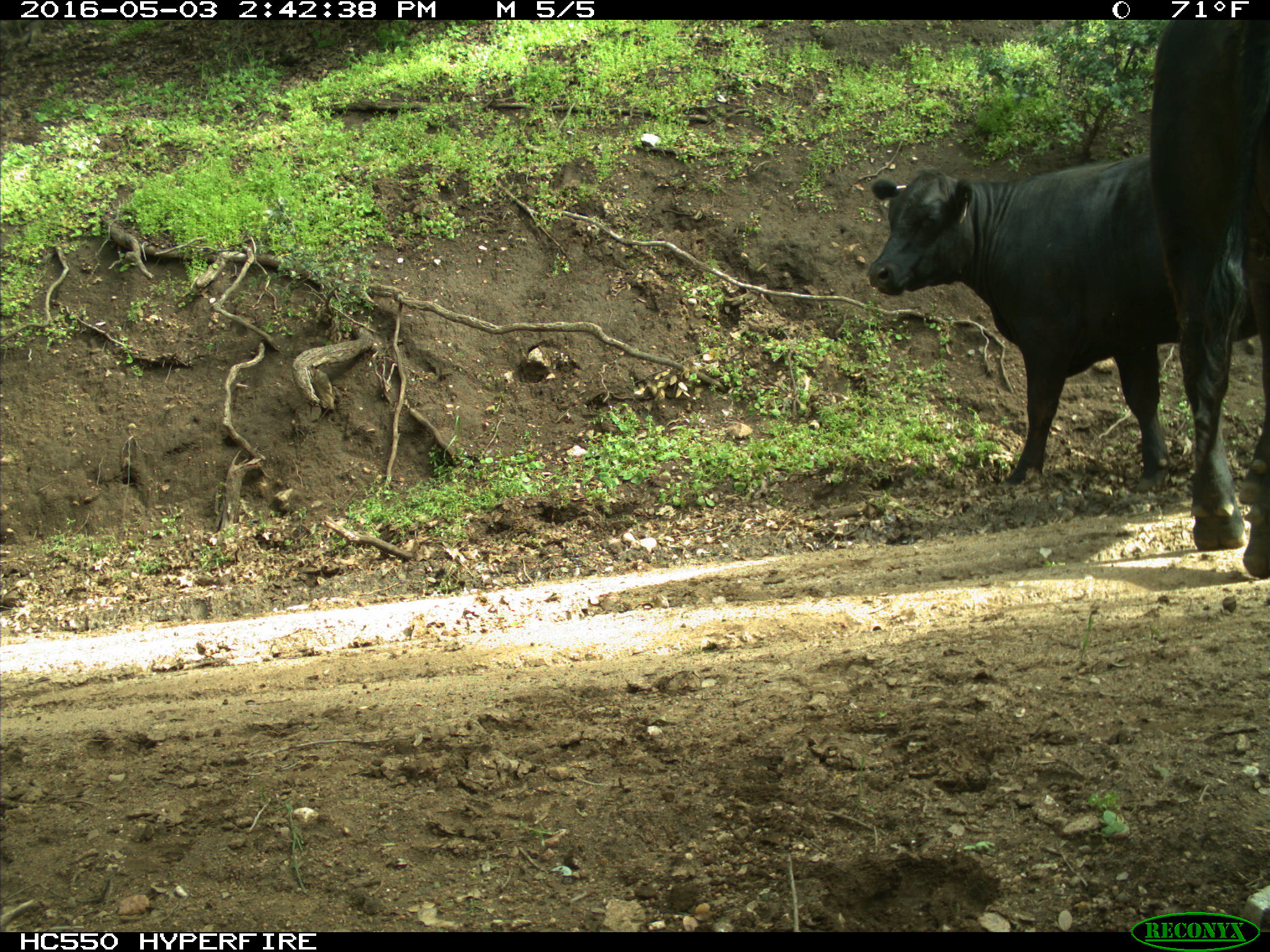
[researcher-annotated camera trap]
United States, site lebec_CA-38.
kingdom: Animalia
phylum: Chordata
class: Mammalia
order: Artiodactyla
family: Bovidae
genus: Bos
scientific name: Bos taurus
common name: domestic cow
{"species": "Bos taurus (domestic cow)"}